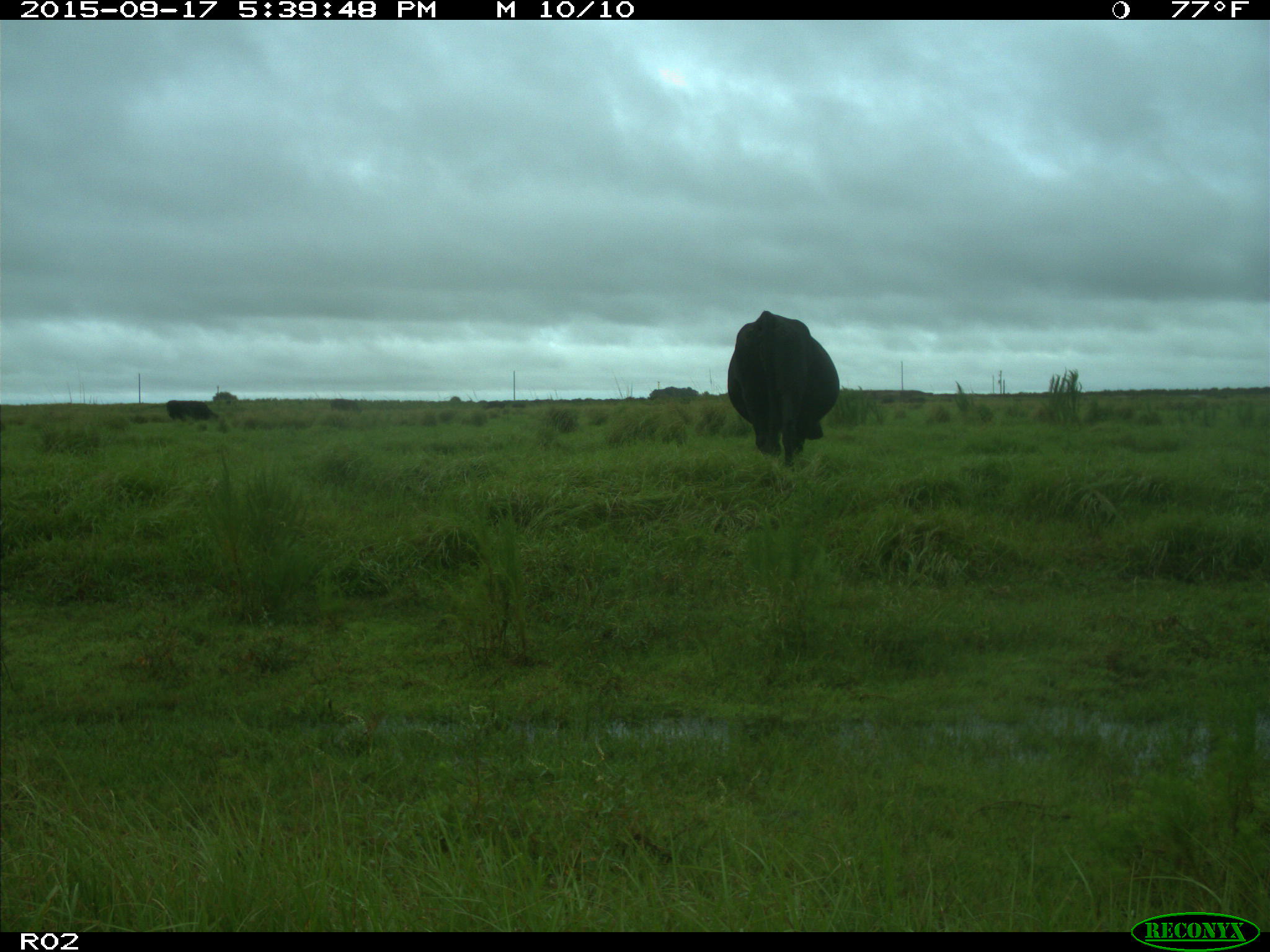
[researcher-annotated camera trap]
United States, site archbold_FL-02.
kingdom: Animalia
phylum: Chordata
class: Mammalia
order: Artiodactyla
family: Bovidae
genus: Bos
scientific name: Bos taurus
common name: domestic cow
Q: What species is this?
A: Bos taurus (domestic cow).